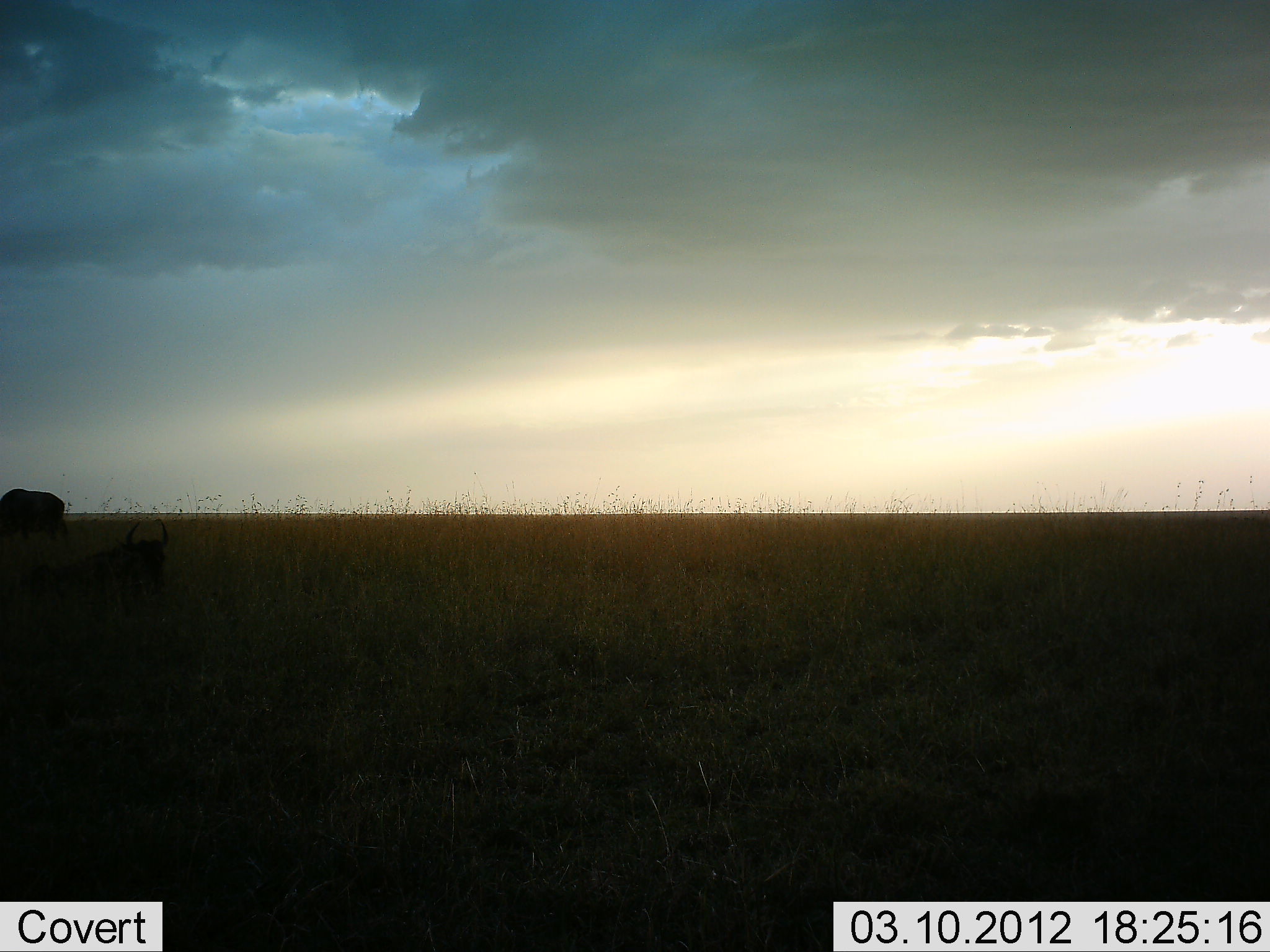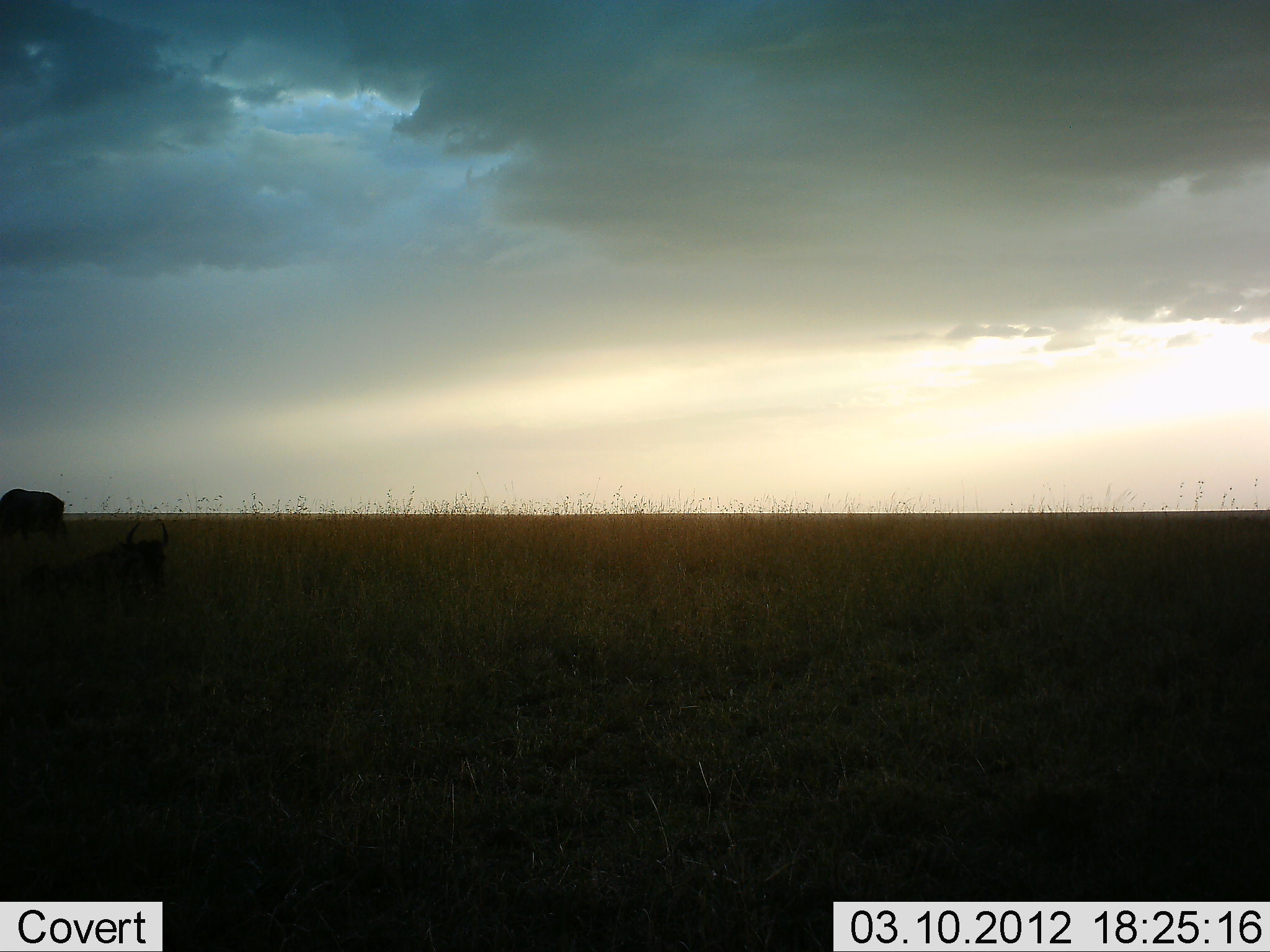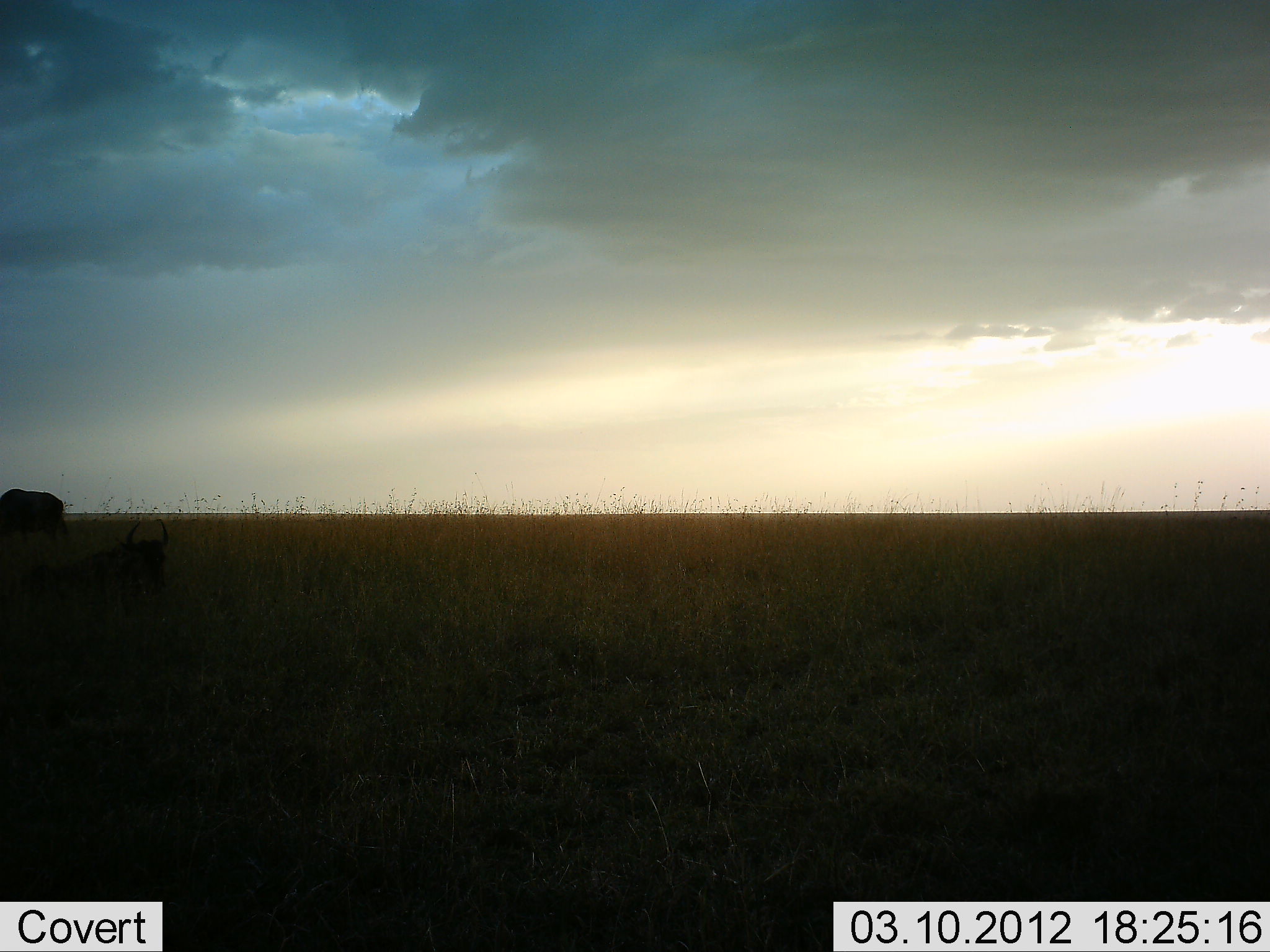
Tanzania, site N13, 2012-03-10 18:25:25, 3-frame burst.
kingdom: Animalia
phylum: Chordata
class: Mammalia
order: Artiodactyla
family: Bovidae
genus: Connochaetes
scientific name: Connochaetes taurinus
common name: blue wildebeest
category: wildebeest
Wildebeest (blue wildebeest) (Connochaetes taurinus), count 2. Behavior (volunteer vote fractions): standing 59%, resting 88%, moving 0%, interacting 0%. Young present (vote fraction): 0%. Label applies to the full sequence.